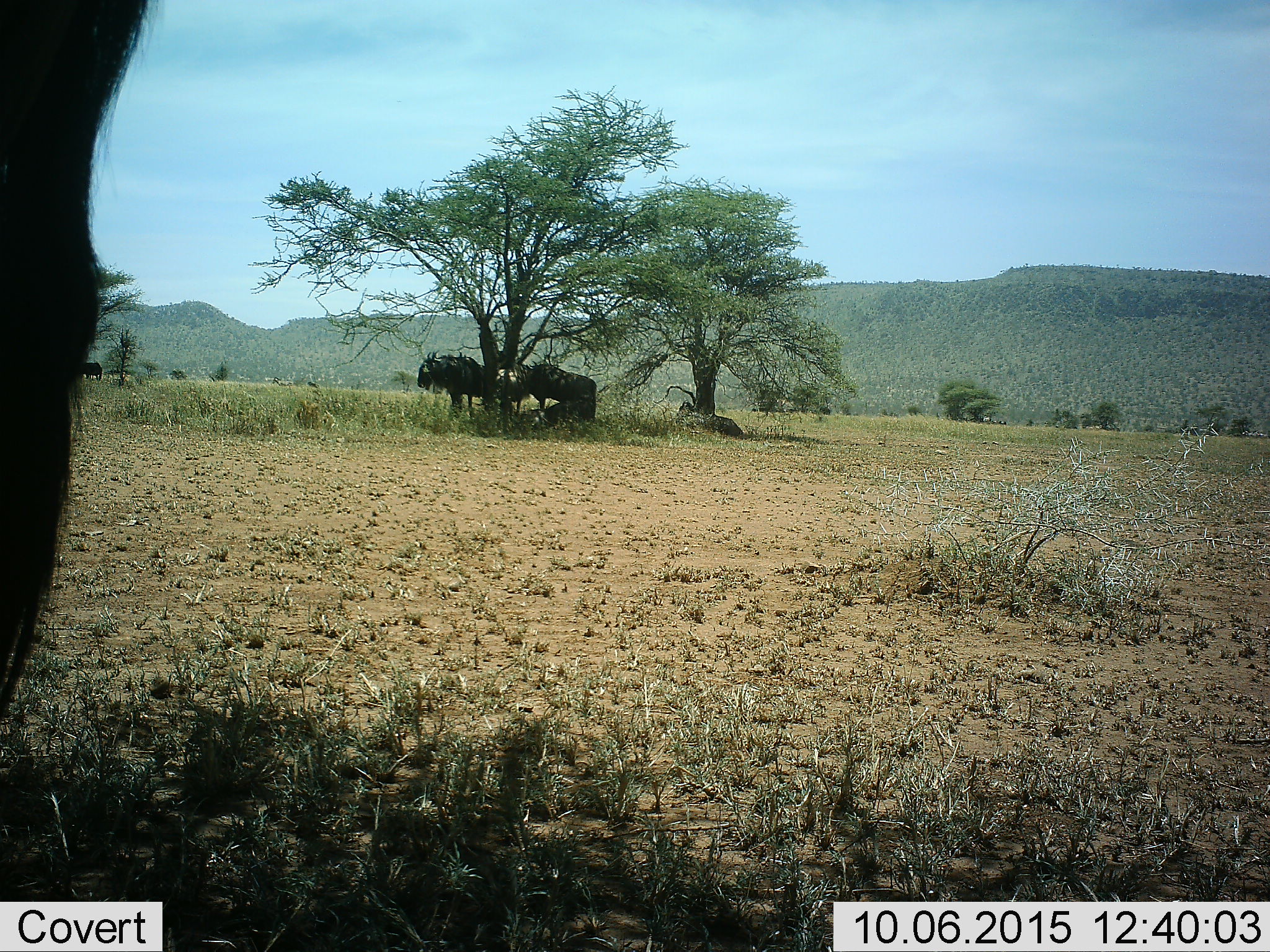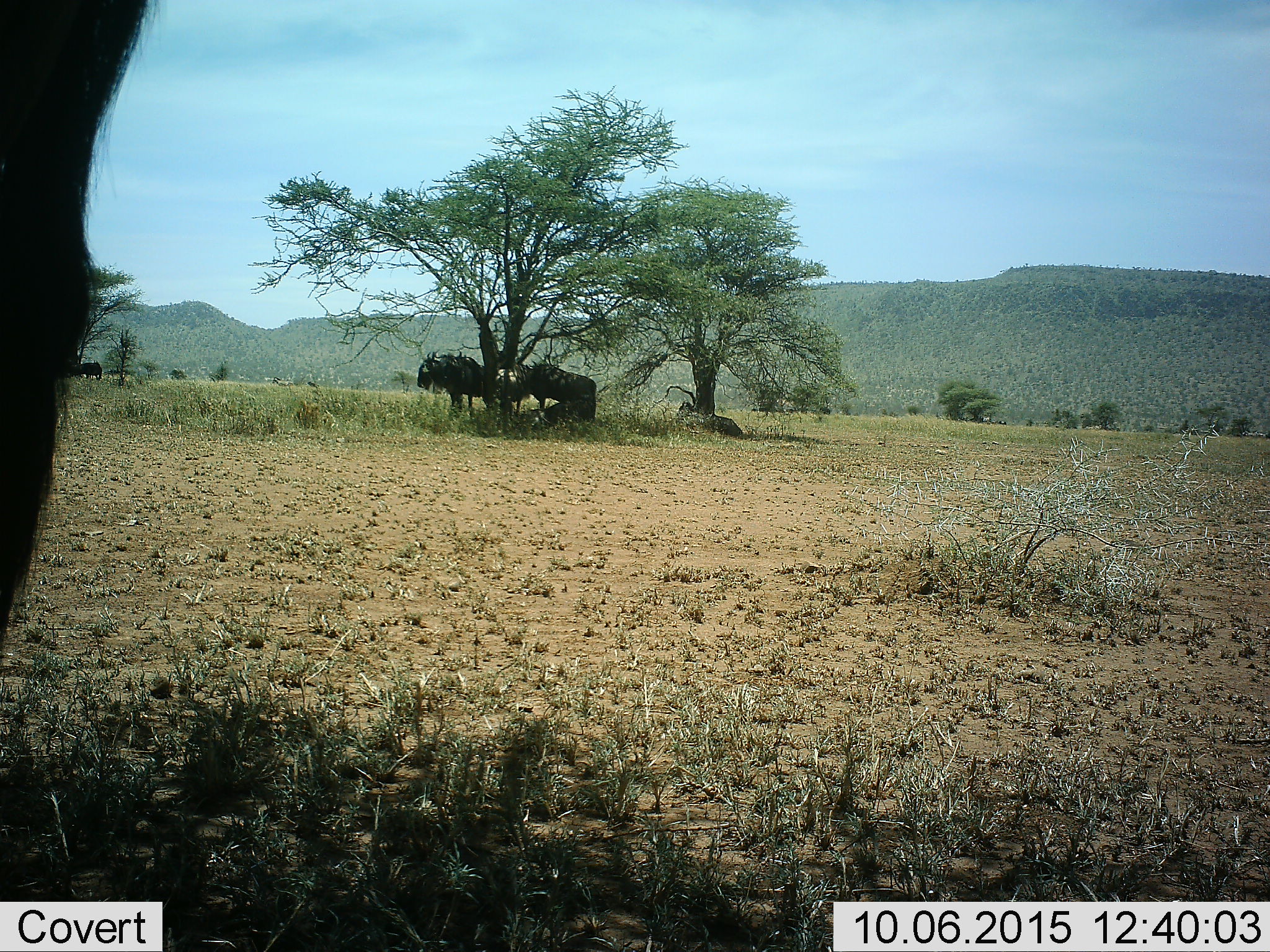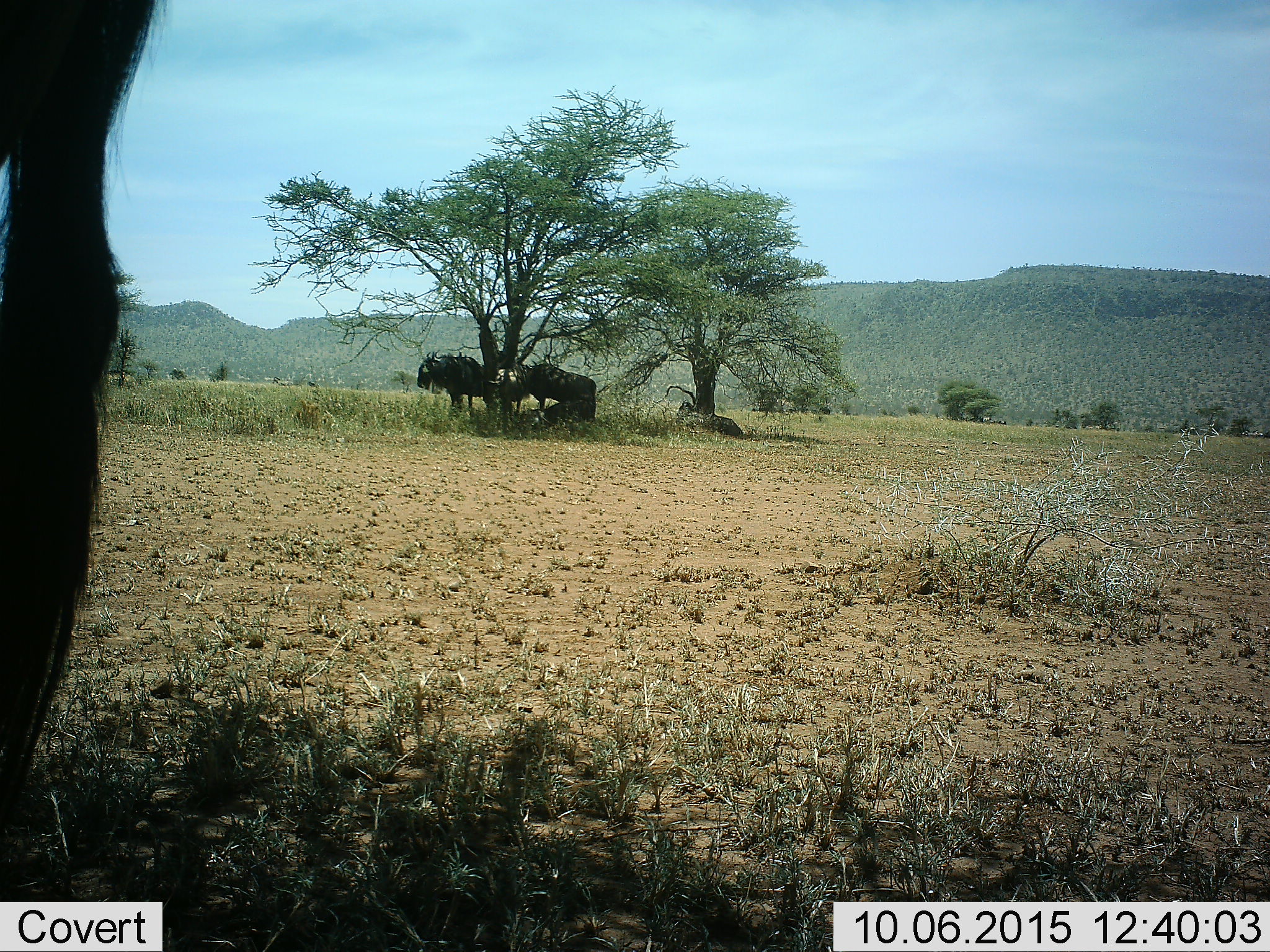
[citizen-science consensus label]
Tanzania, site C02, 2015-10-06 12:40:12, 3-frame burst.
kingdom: Animalia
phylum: Chordata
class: Mammalia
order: Artiodactyla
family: Bovidae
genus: Connochaetes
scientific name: Connochaetes taurinus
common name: blue wildebeest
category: wildebeest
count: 6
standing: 92%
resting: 77%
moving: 8%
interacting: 0%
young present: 8%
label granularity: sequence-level